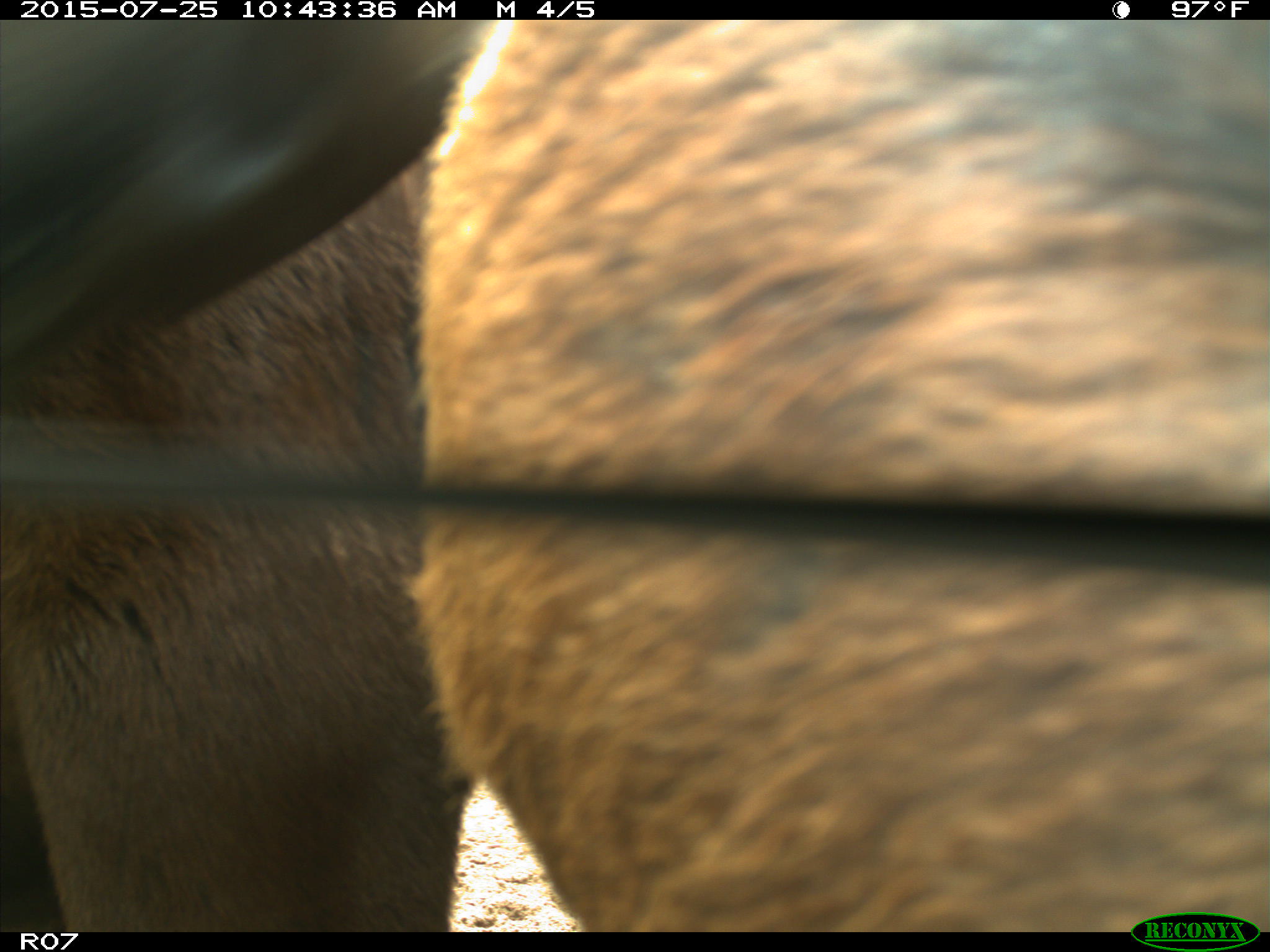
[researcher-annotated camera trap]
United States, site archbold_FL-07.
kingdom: Animalia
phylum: Chordata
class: Mammalia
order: Artiodactyla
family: Bovidae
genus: Bos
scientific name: Bos taurus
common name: domestic cow